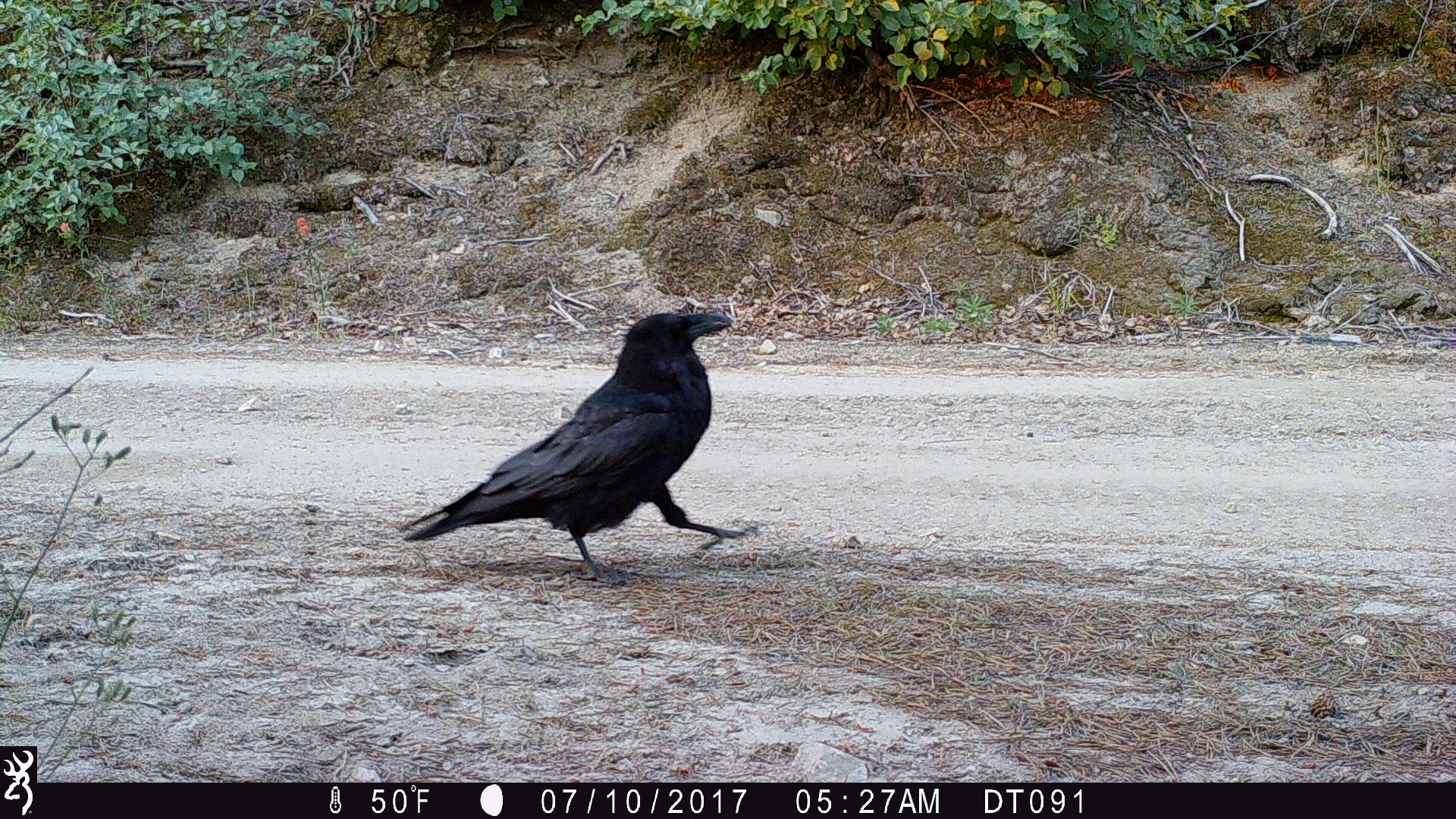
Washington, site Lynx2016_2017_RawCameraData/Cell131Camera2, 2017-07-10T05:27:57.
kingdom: Animalia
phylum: Chordata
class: Aves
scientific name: Aves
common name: birds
Aves (birds). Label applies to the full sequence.